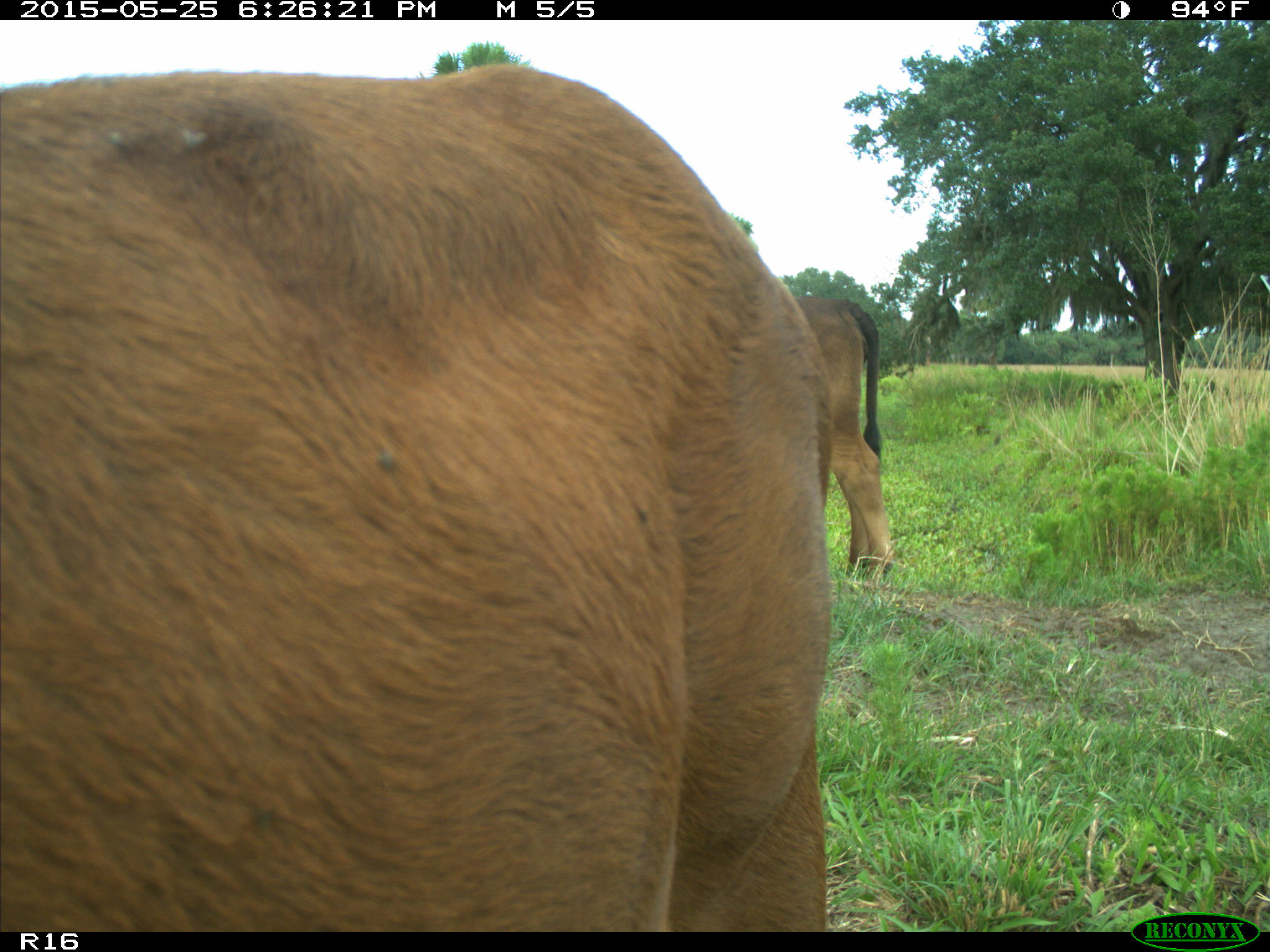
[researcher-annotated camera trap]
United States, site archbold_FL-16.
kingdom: Animalia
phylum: Chordata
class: Mammalia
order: Artiodactyla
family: Bovidae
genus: Bos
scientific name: Bos taurus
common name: domestic cow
Bos taurus (domestic cow).